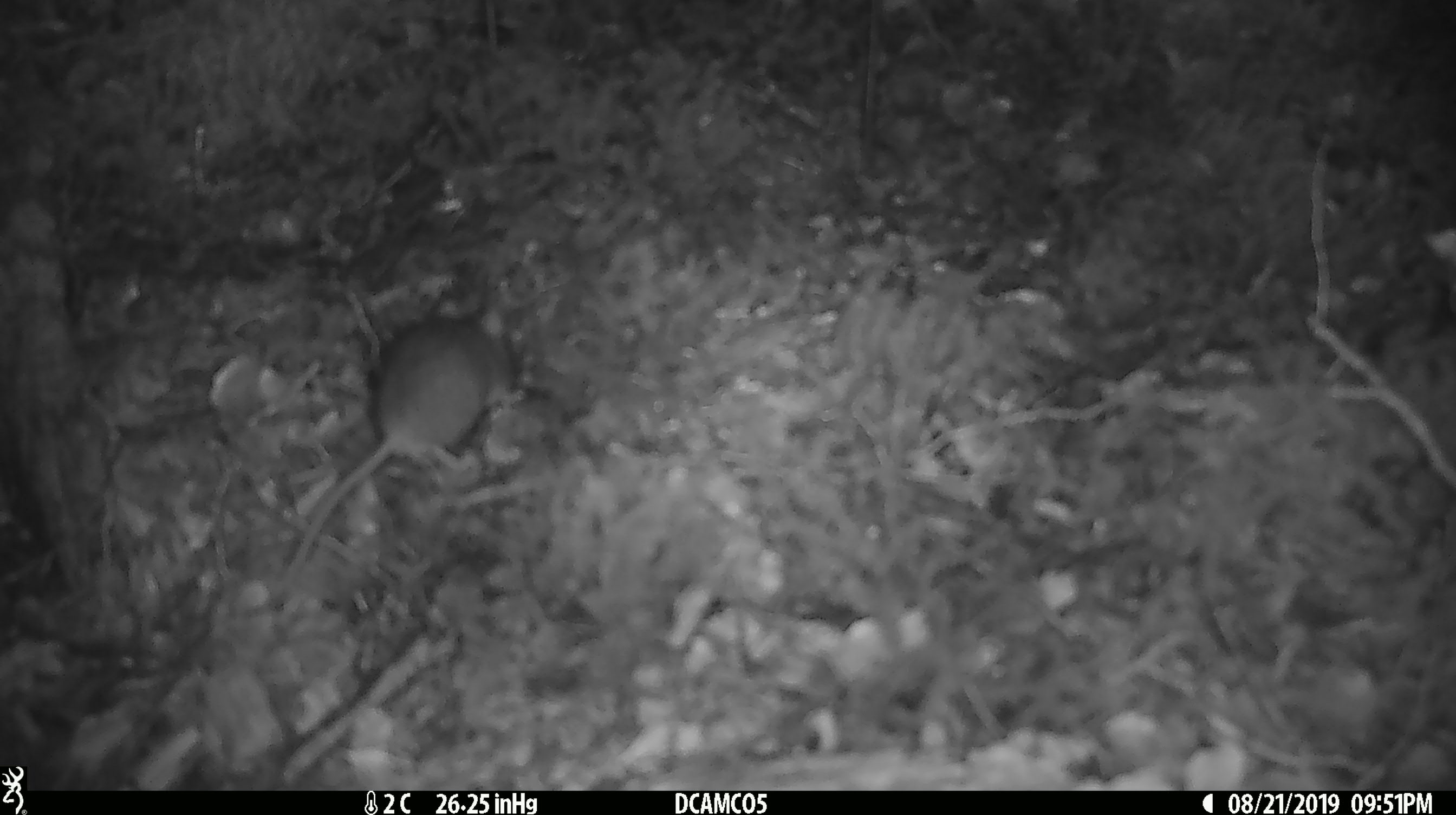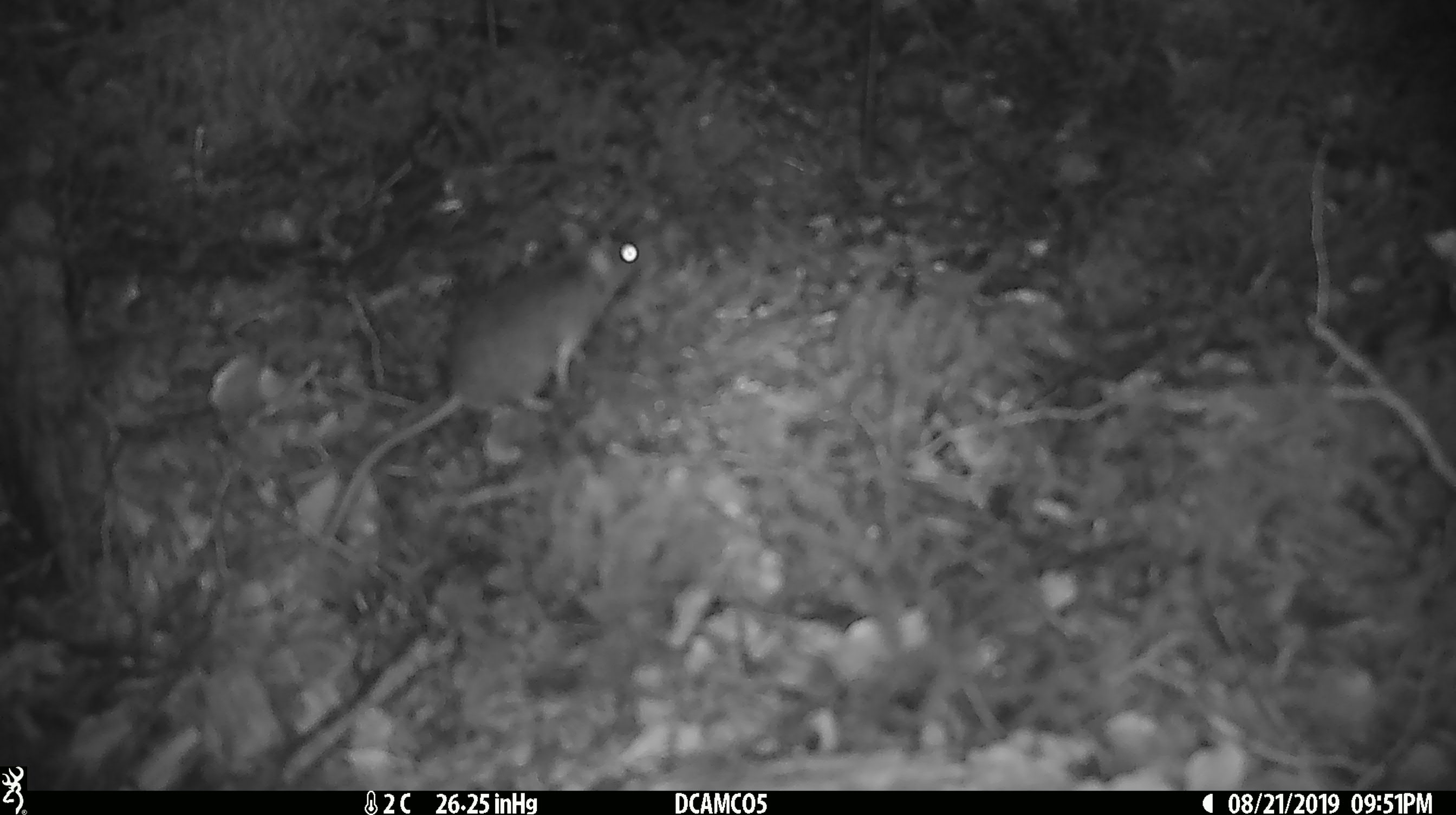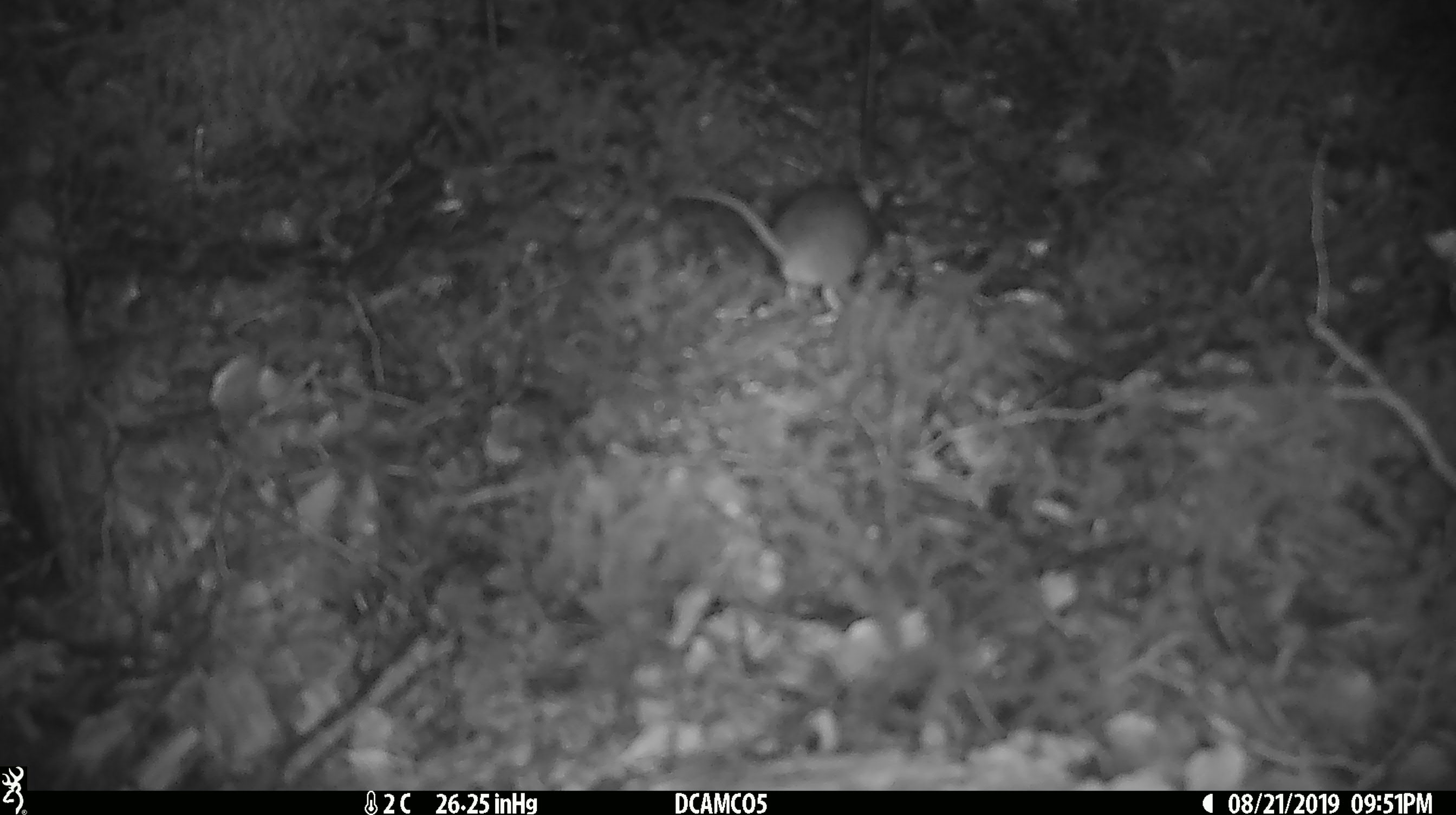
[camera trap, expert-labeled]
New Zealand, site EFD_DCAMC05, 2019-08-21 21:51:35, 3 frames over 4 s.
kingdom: Animalia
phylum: Chordata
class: Mammalia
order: Rodentia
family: Muridae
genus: Mus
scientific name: Mus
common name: mouse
Mouse (Mus).